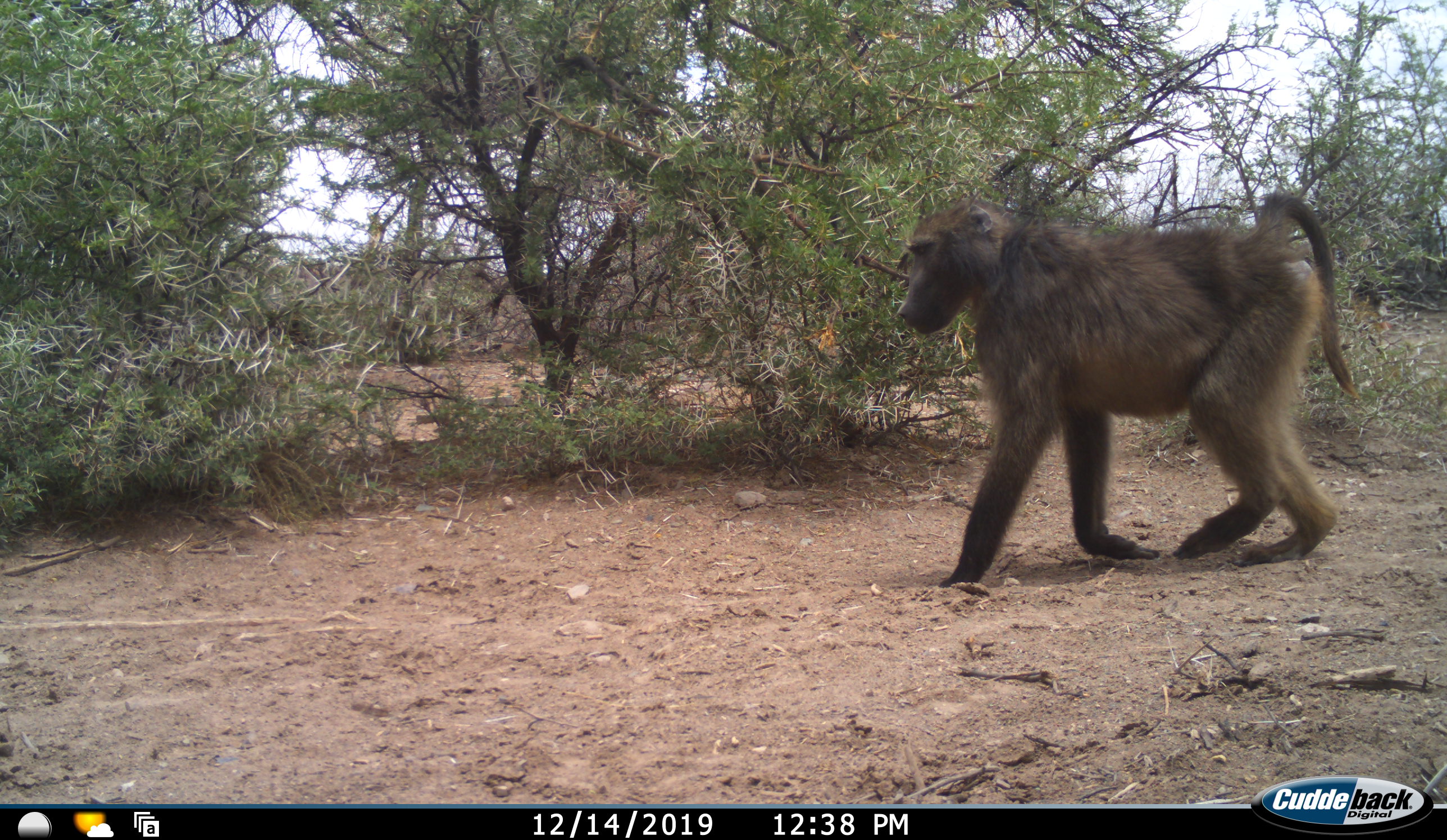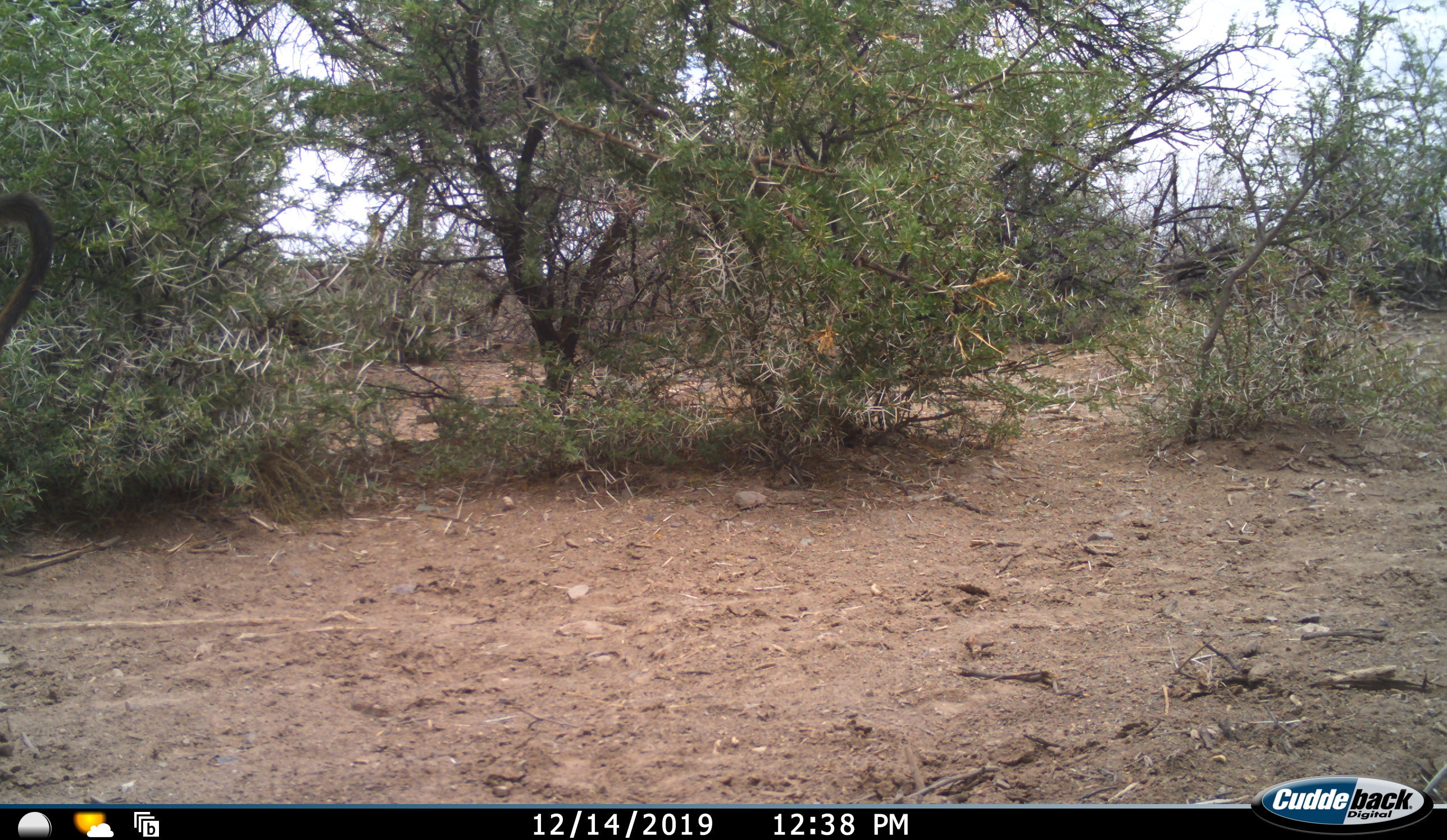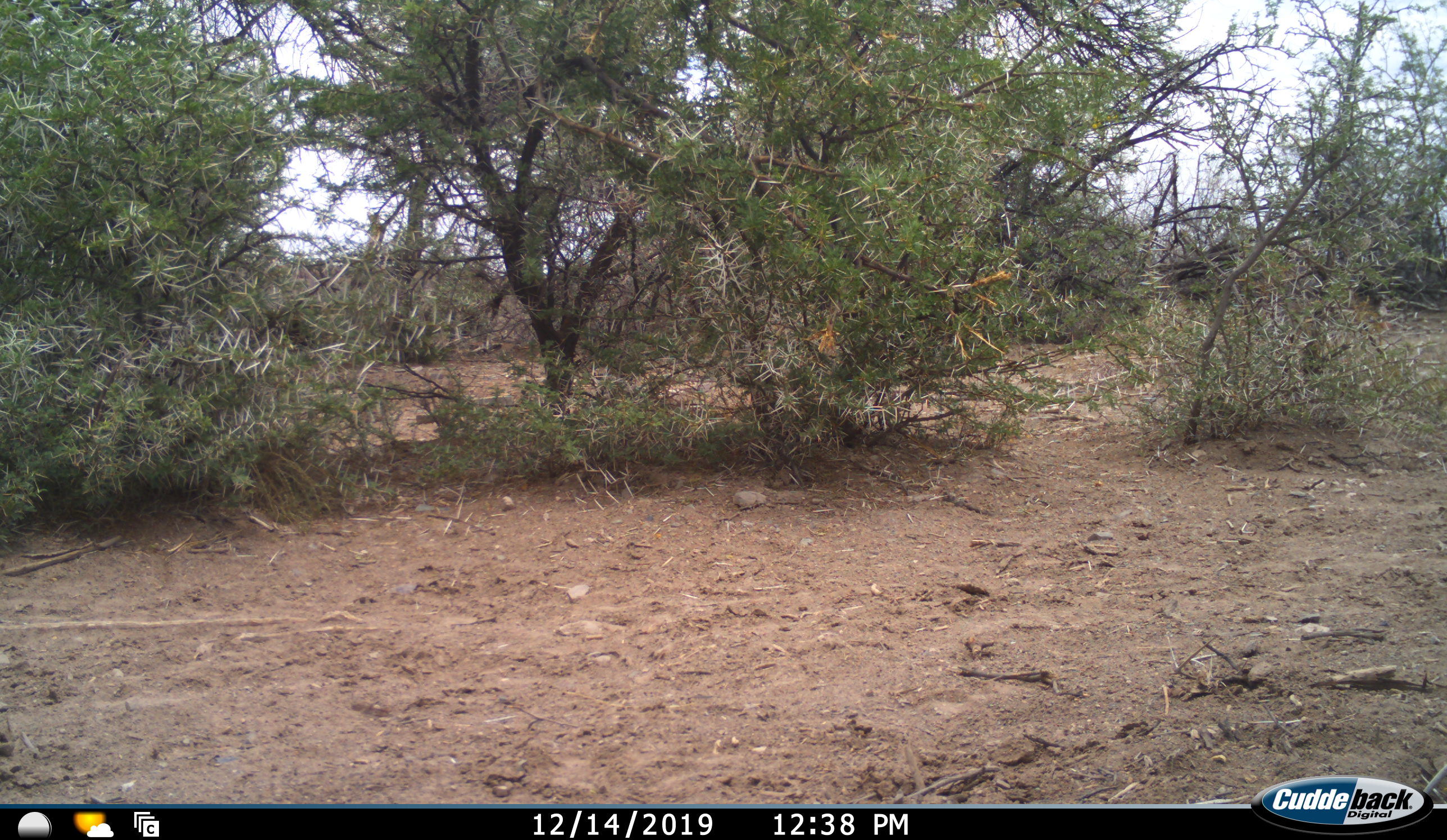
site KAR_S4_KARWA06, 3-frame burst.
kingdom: Animalia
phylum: Chordata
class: Mammalia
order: Primates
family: Cercopithecidae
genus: Papio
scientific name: Papio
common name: baboon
Baboon (Papio), count 1. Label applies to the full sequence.